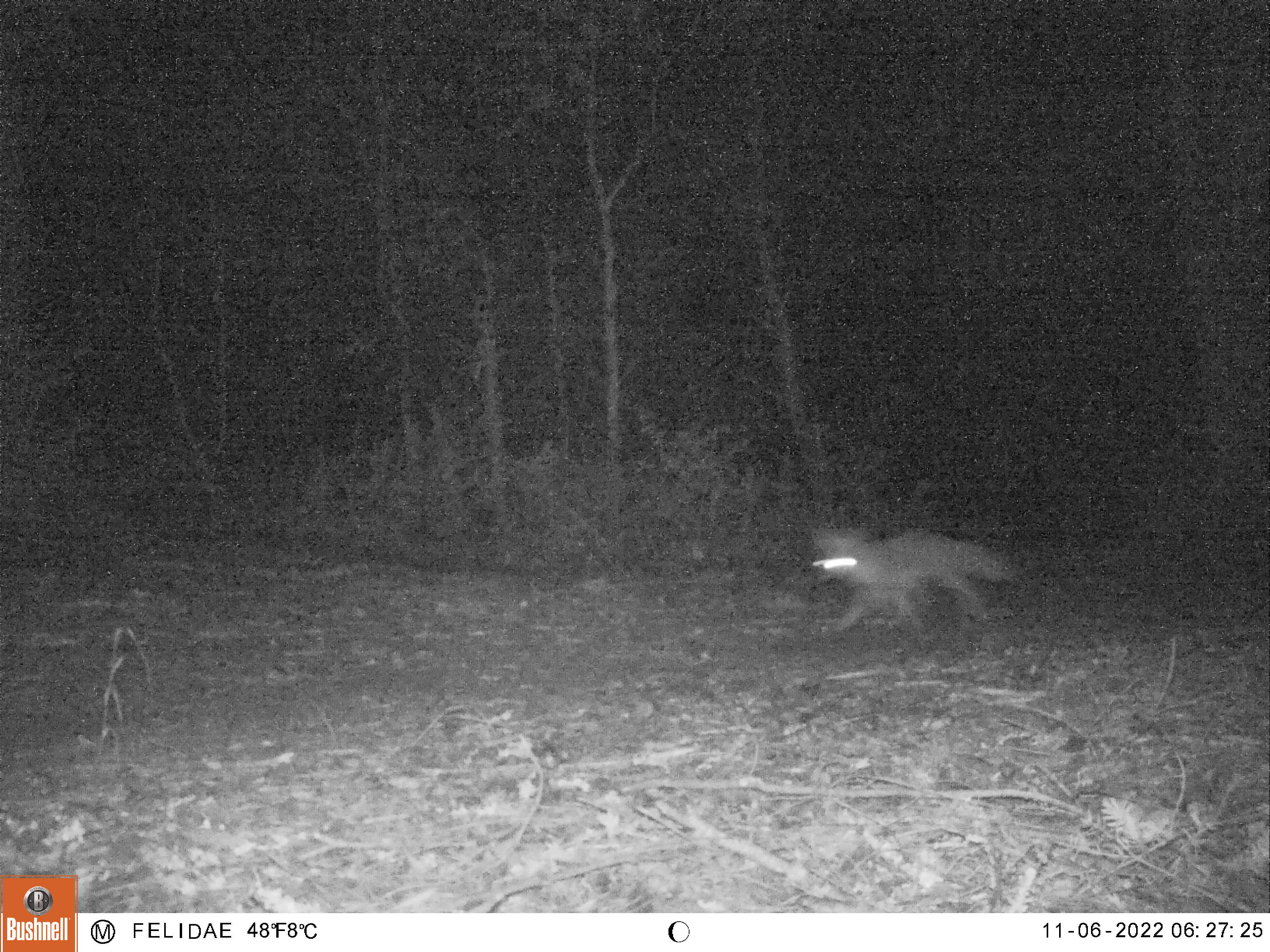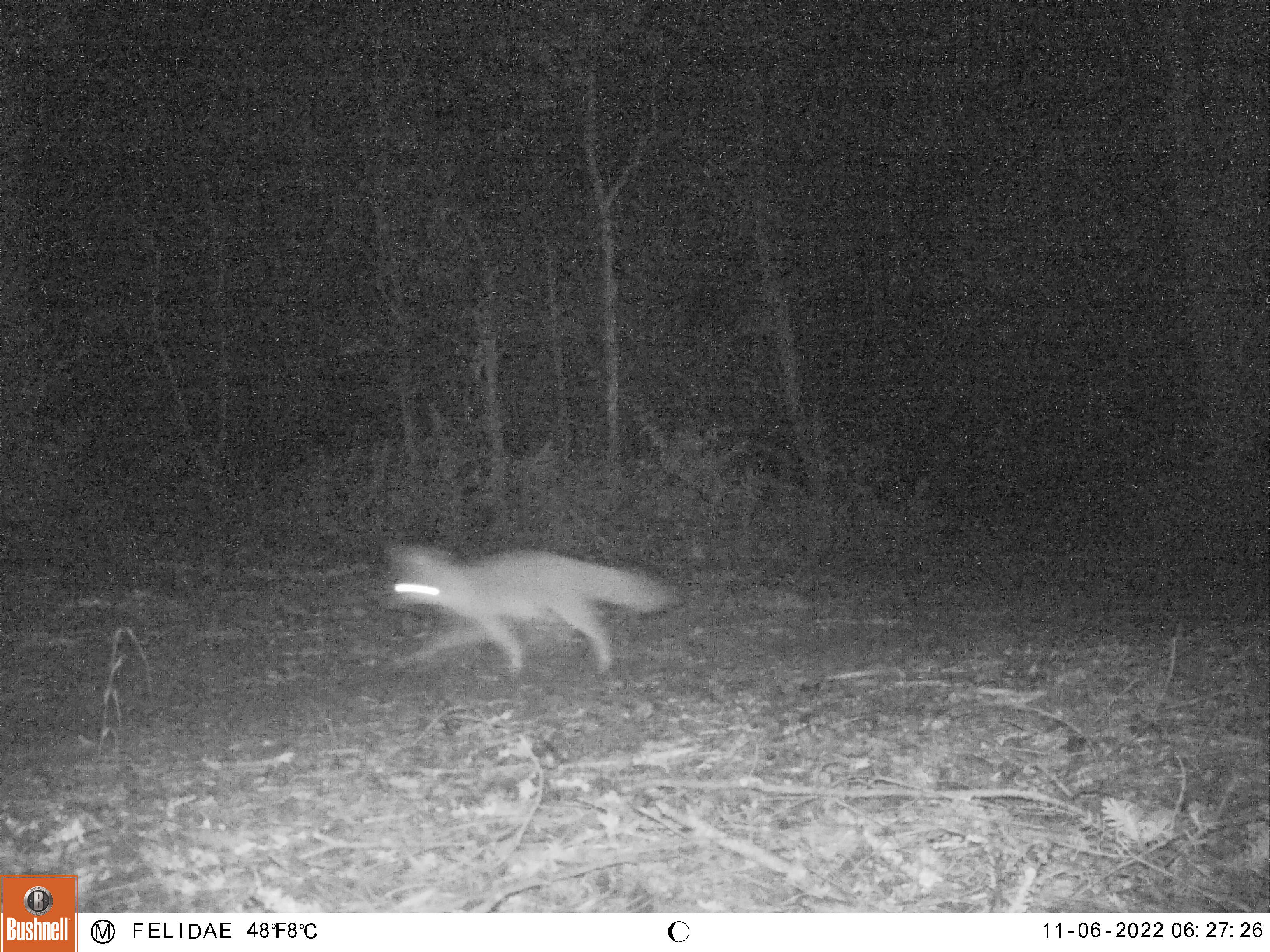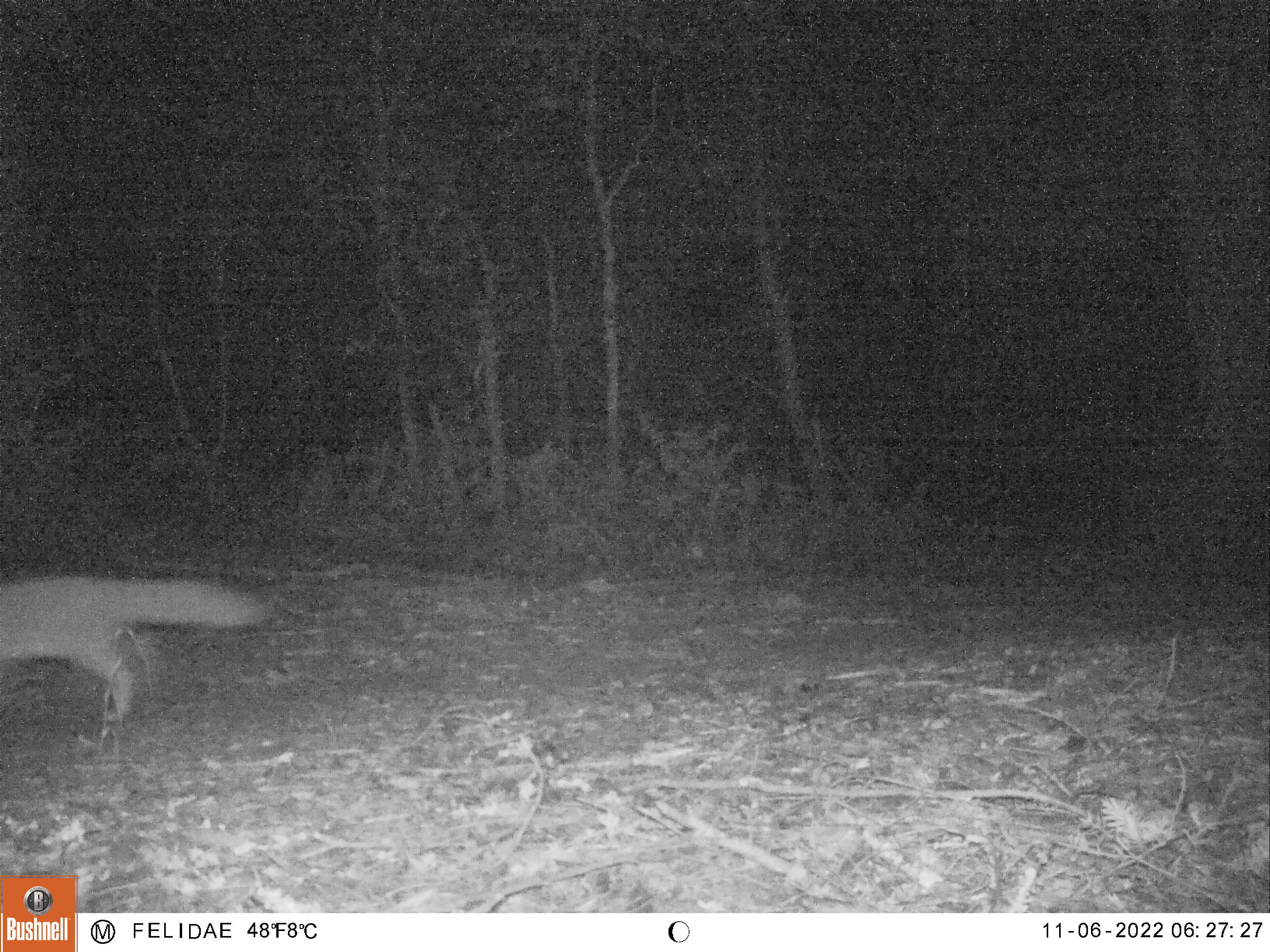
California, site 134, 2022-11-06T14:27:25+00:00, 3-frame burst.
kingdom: Animalia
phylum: Chordata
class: Mammalia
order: Carnivora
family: Canidae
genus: Urocyon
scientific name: Urocyon cinereoargenteus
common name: gray fox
Gray fox (Urocyon cinereoargenteus).